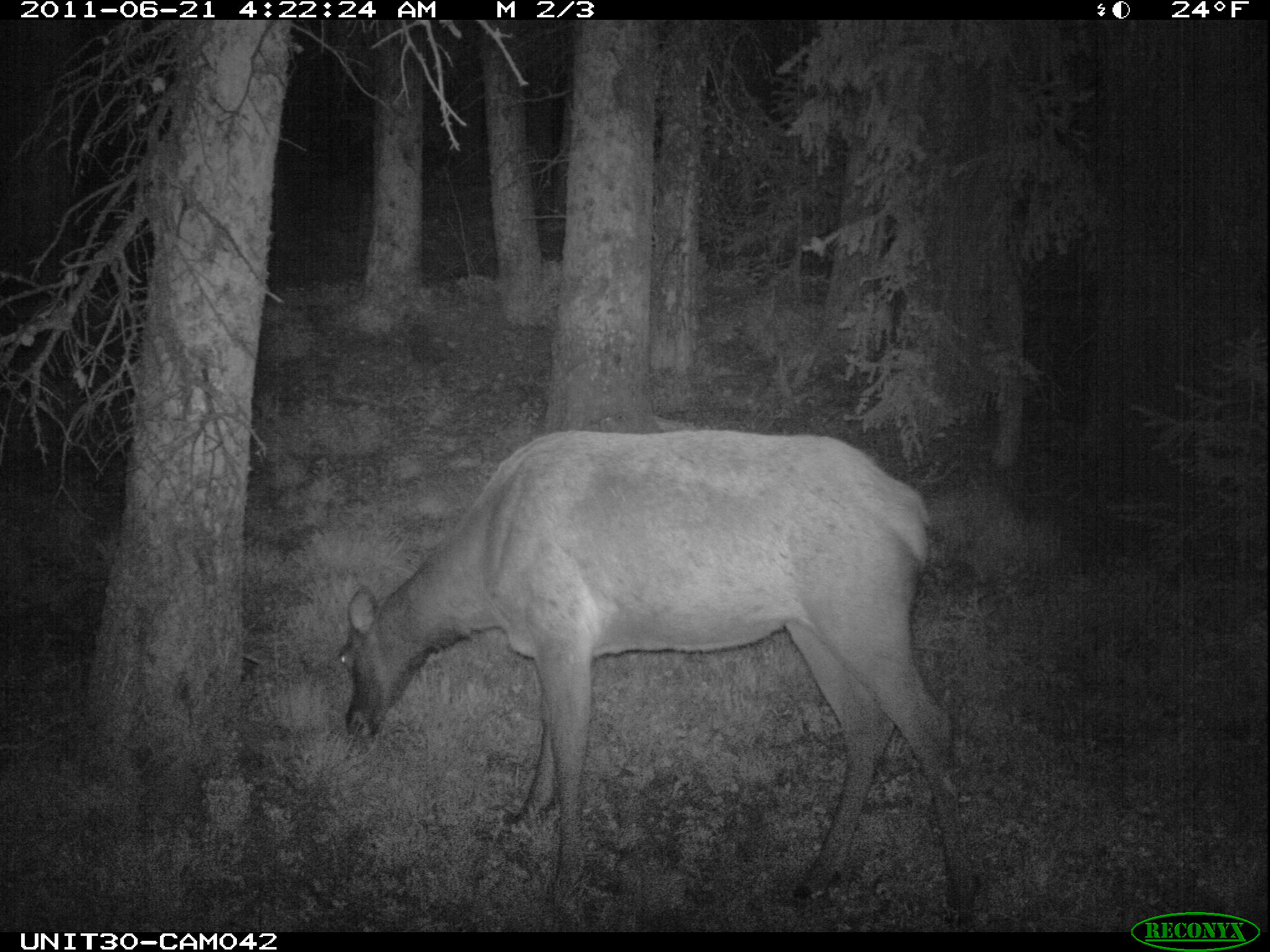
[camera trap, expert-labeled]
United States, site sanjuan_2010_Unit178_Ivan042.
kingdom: Animalia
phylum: Chordata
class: Mammalia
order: Artiodactyla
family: Cervidae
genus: Cervus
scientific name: Cervus elaphus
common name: red deer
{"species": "Cervus elaphus (red deer)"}